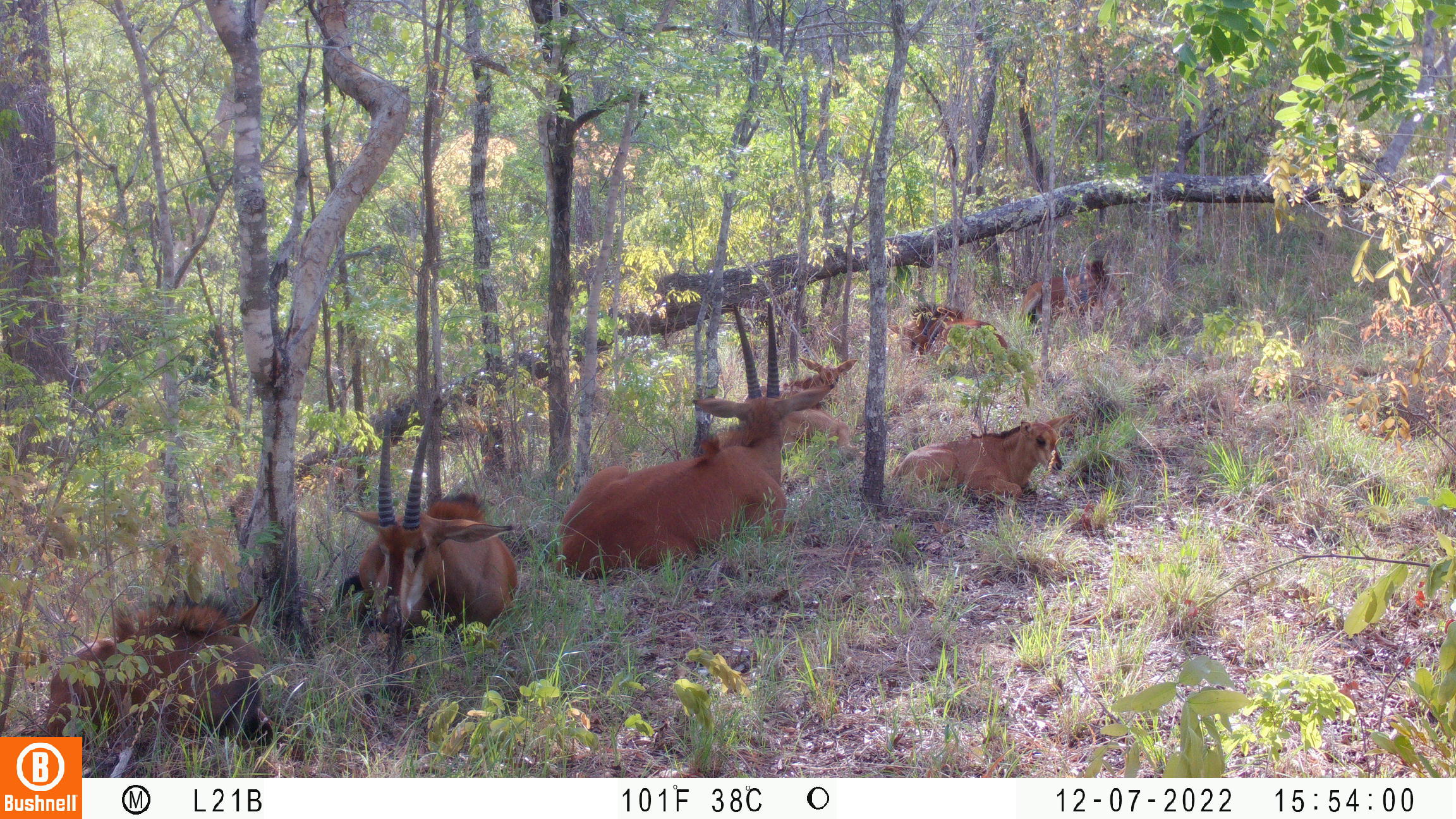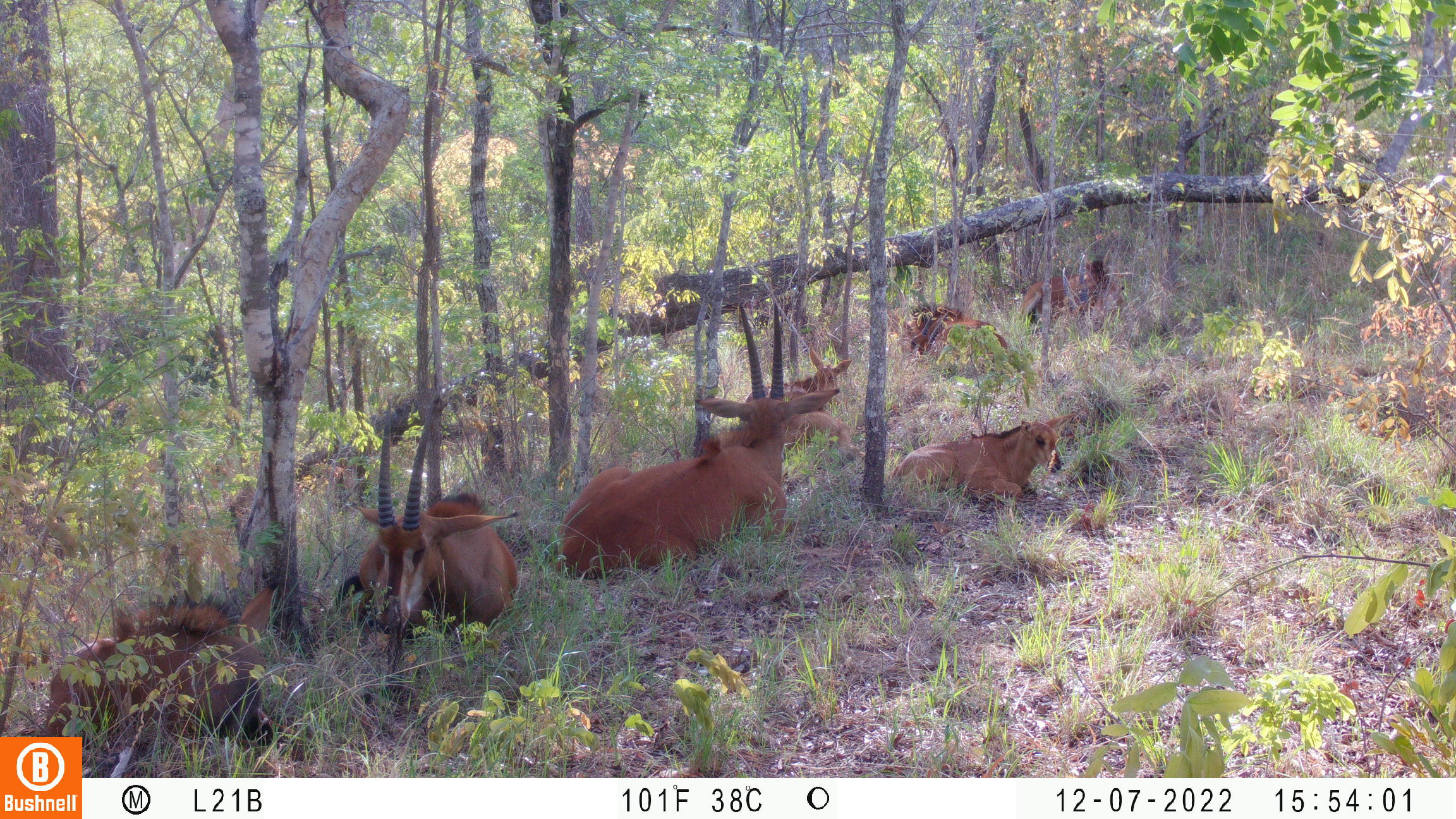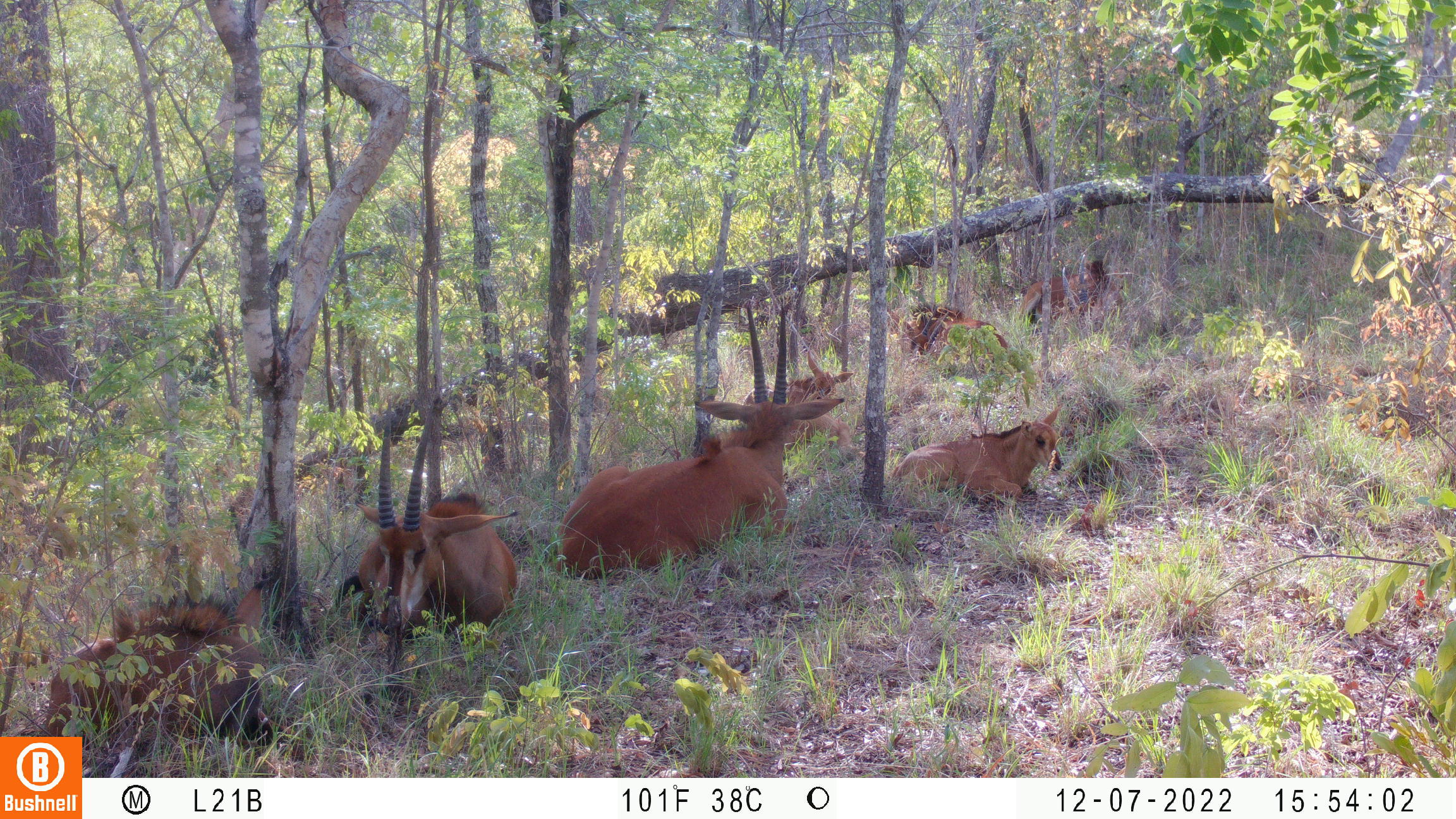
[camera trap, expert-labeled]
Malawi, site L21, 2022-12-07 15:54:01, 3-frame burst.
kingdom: Animalia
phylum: Chordata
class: Mammalia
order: Artiodactyla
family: Bovidae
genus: Hippotragus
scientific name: Hippotragus niger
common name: sable antelope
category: sable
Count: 8.